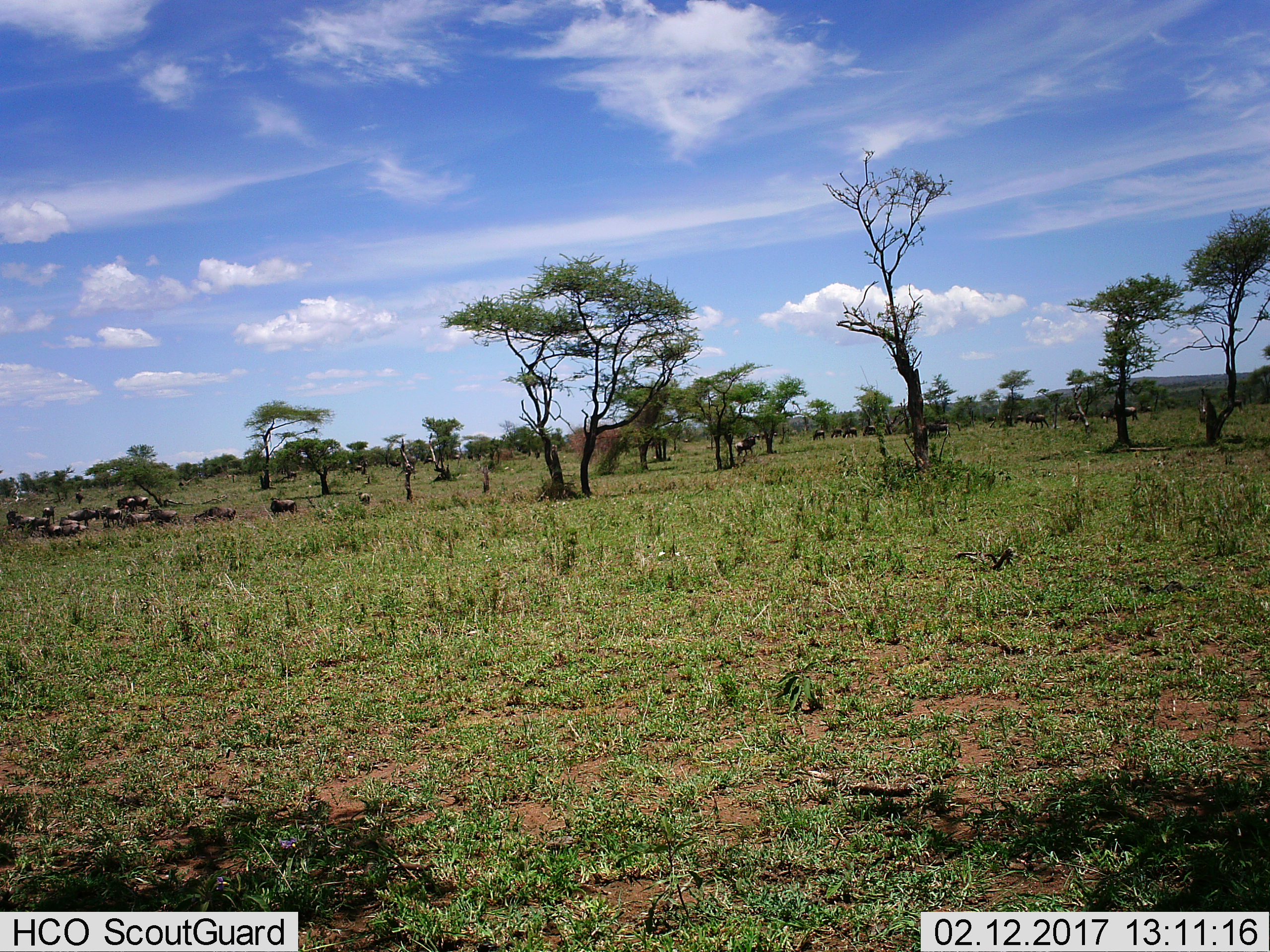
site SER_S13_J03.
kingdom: Animalia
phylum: Chordata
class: Mammalia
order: Artiodactyla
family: Bovidae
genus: Connochaetes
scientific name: Connochaetes taurinus taurinus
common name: blue wildebeest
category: wildebeestblue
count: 11-50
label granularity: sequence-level